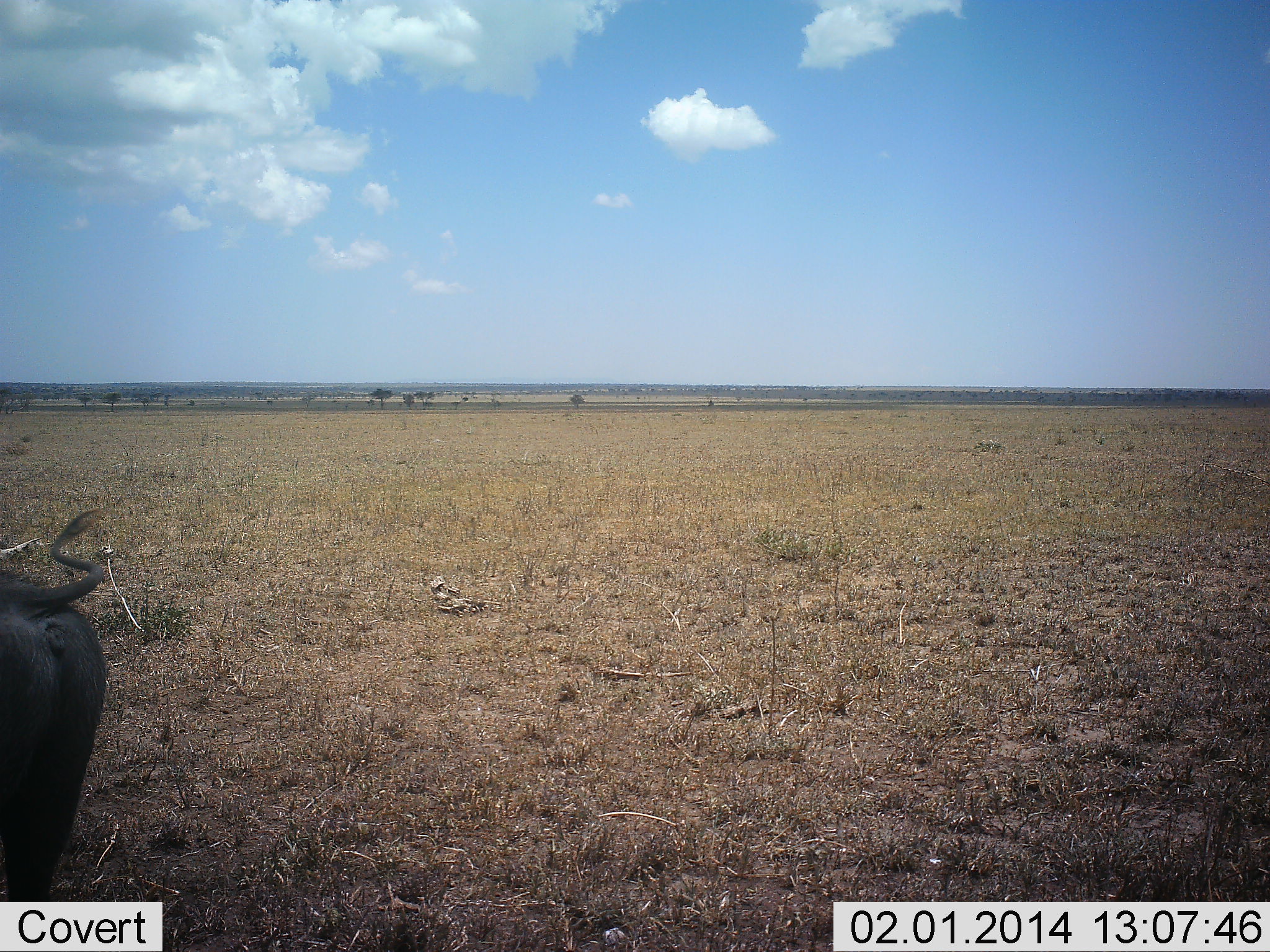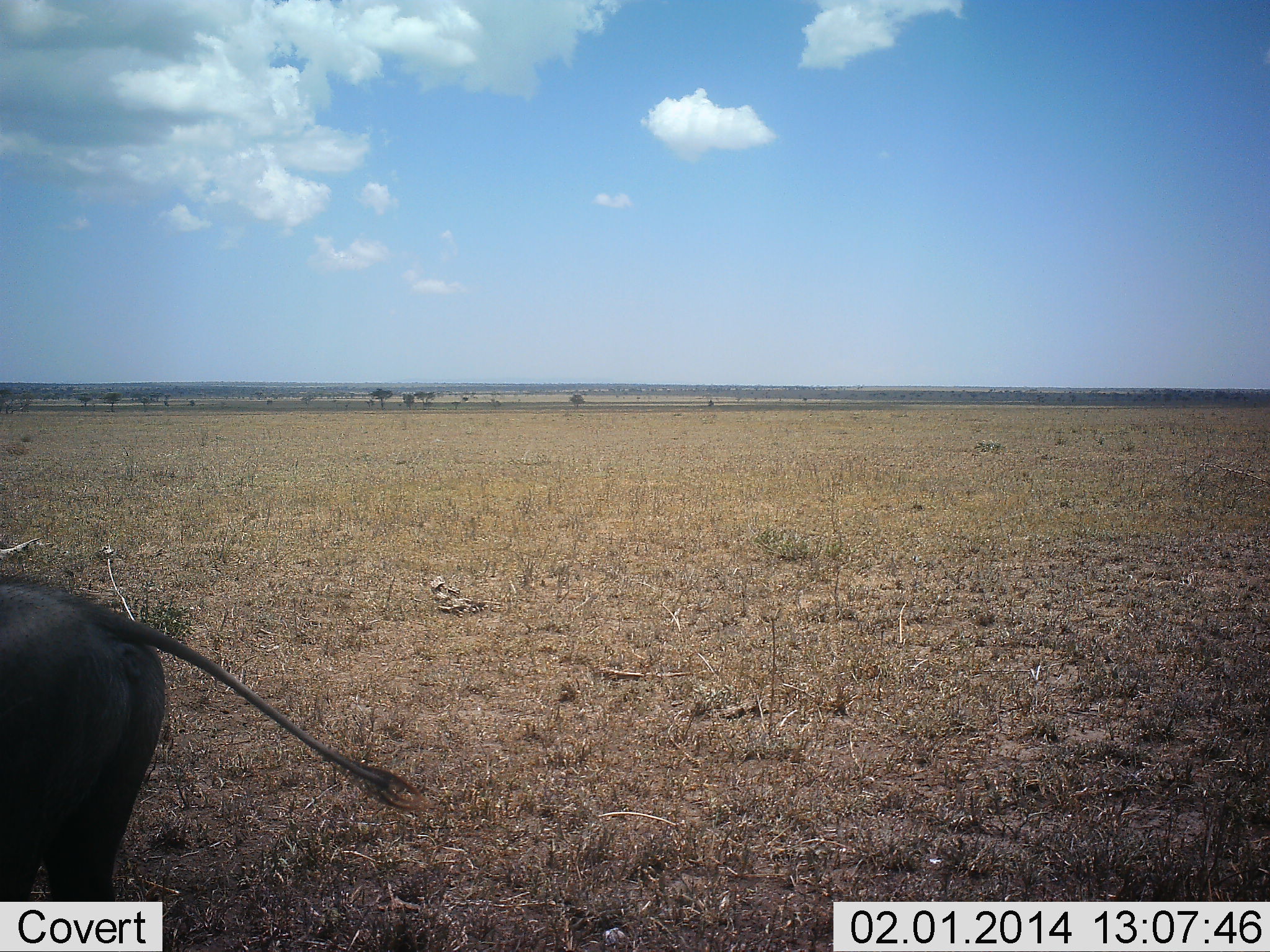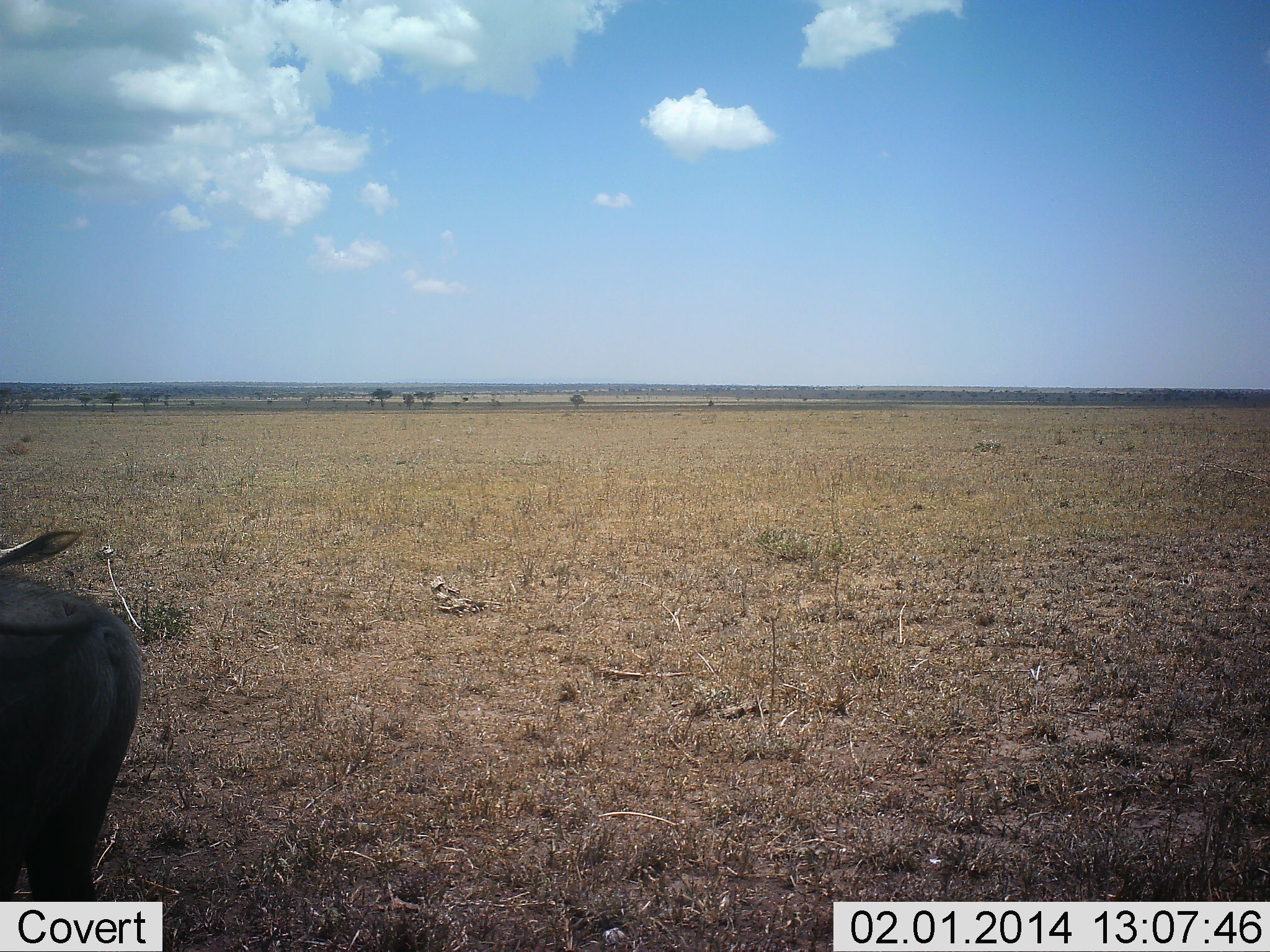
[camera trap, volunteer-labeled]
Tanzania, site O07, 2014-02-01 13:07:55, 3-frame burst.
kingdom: Animalia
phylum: Chordata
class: Mammalia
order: Artiodactyla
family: Suidae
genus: Phacochoerus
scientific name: Phacochoerus africanus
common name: warthog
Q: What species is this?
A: Warthog (Phacochoerus africanus).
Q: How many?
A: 1.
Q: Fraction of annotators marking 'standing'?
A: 60%.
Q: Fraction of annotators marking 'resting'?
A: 0%.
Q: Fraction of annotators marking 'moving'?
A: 40%.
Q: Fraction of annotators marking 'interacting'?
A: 0%.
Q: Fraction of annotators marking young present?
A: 0%.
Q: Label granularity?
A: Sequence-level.